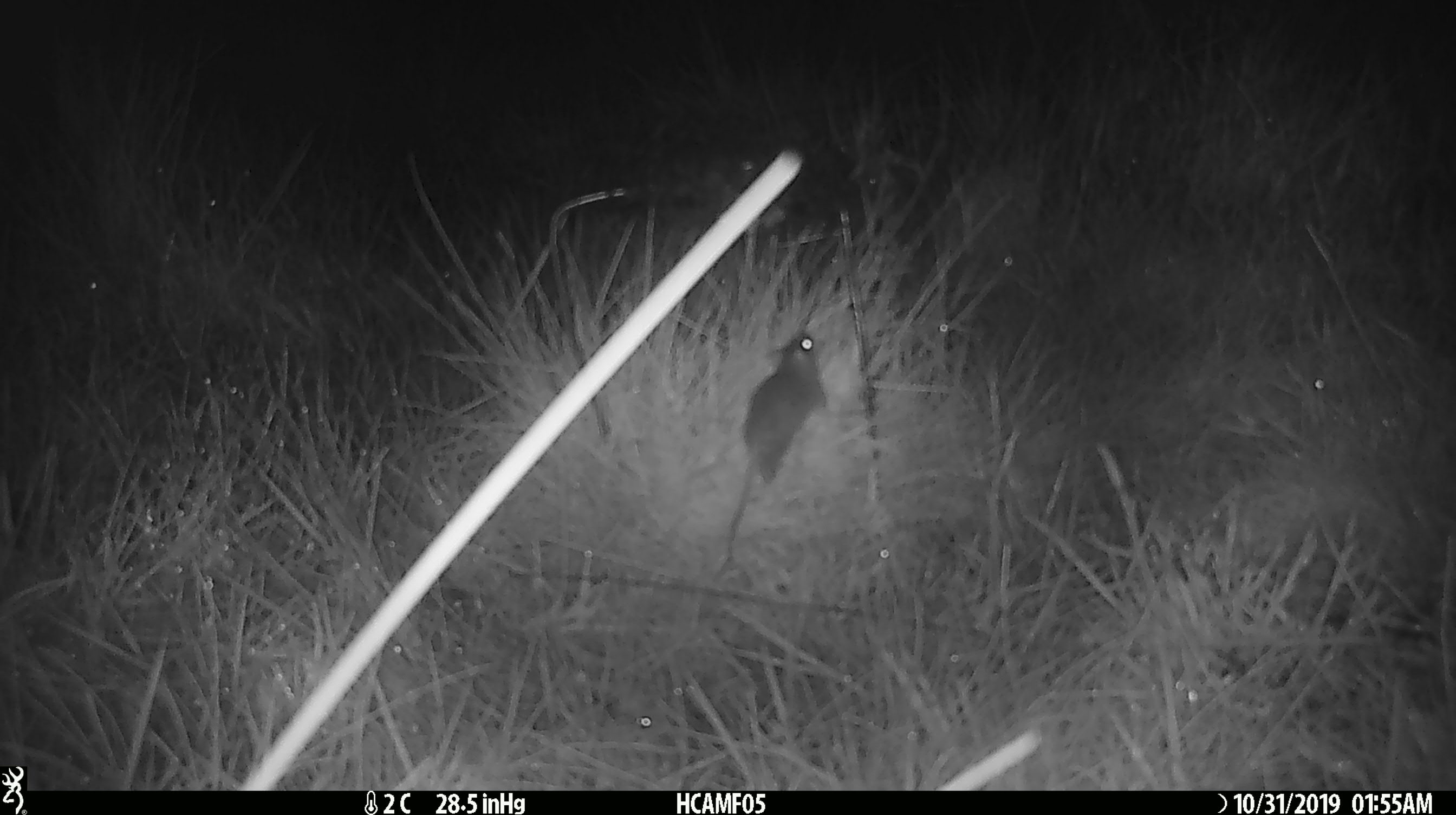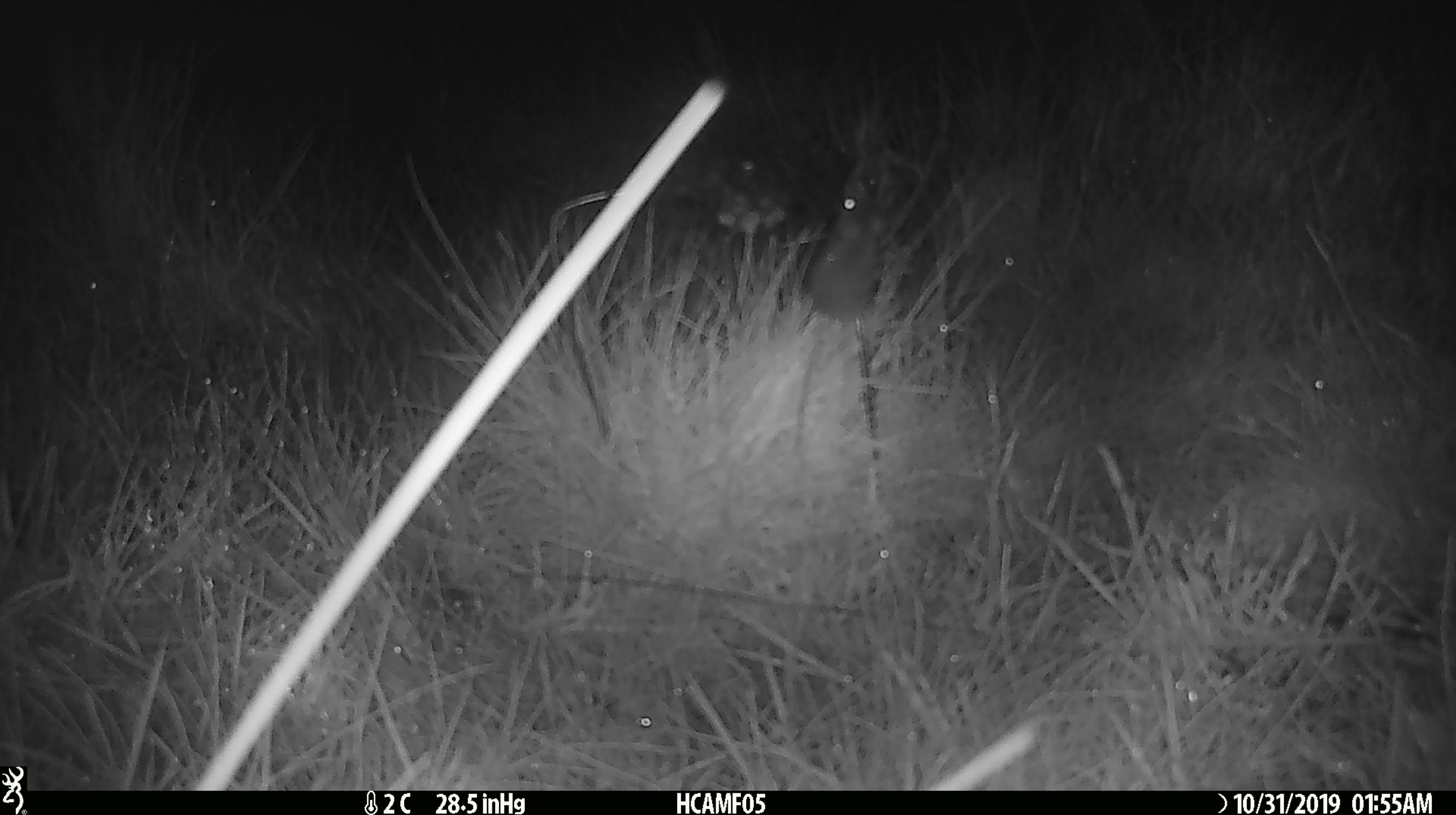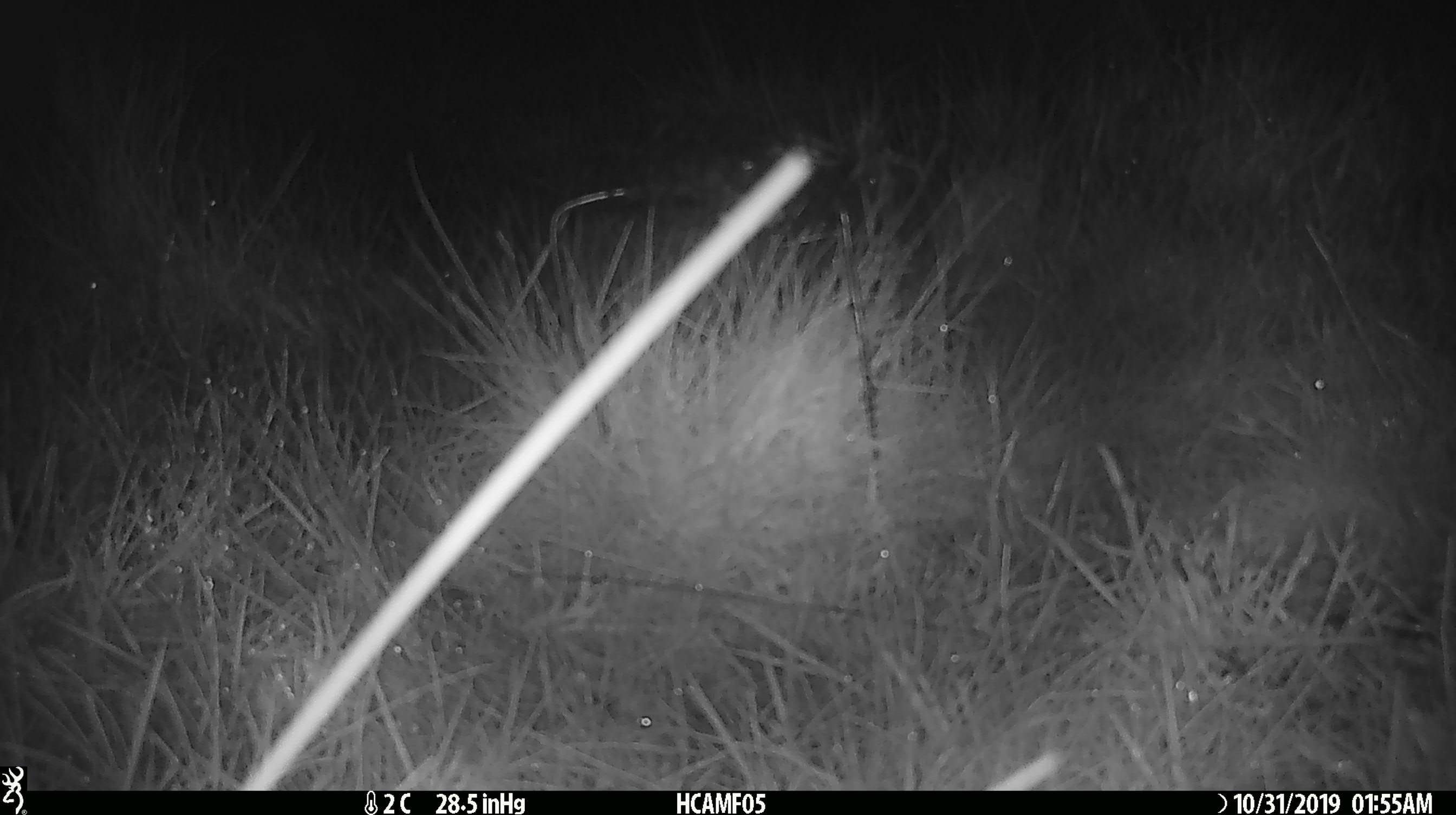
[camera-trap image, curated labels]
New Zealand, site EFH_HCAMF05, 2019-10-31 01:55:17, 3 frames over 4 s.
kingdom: Animalia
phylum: Chordata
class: Mammalia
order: Rodentia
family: Muridae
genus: Mus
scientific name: Mus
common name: mouse